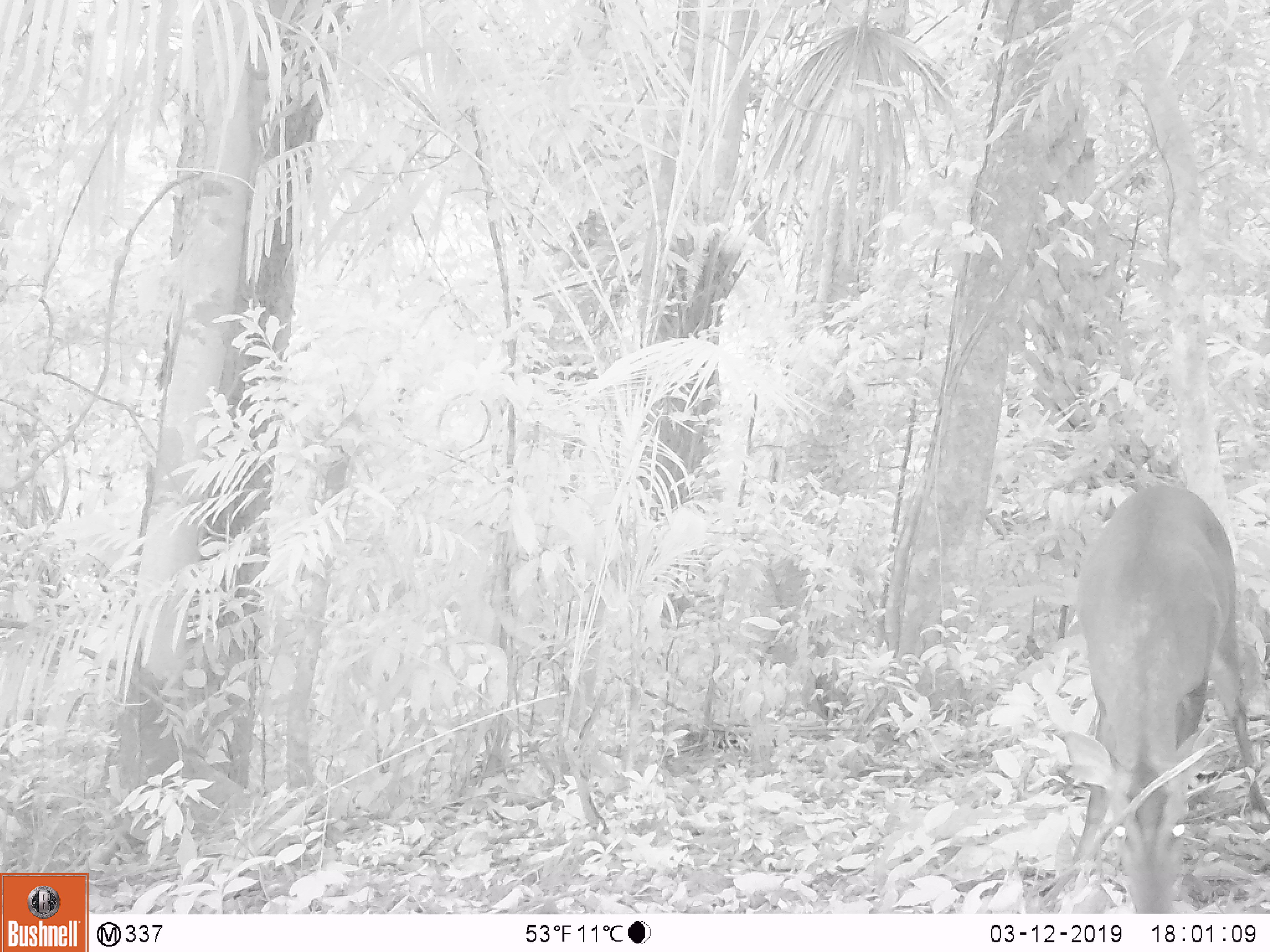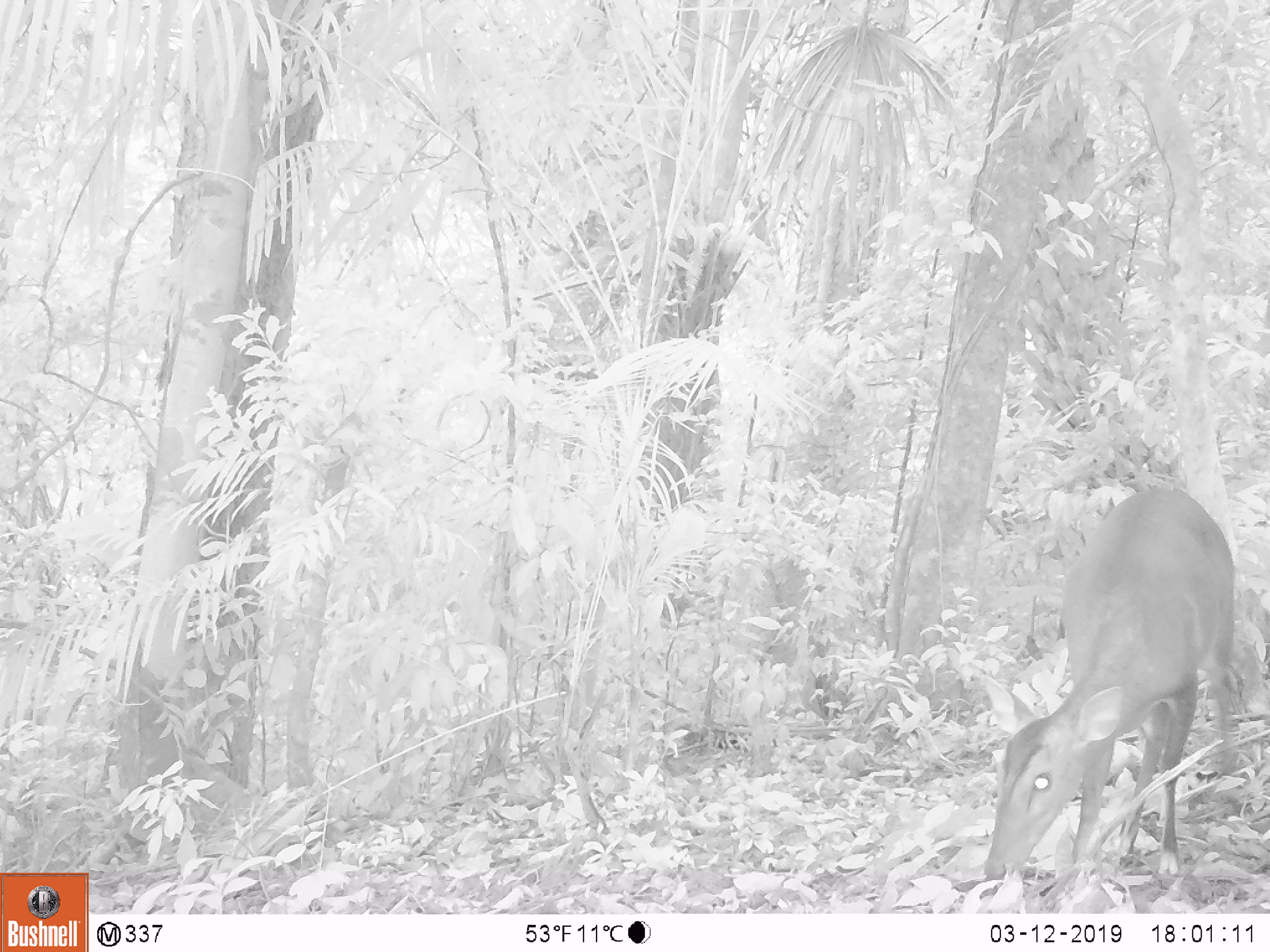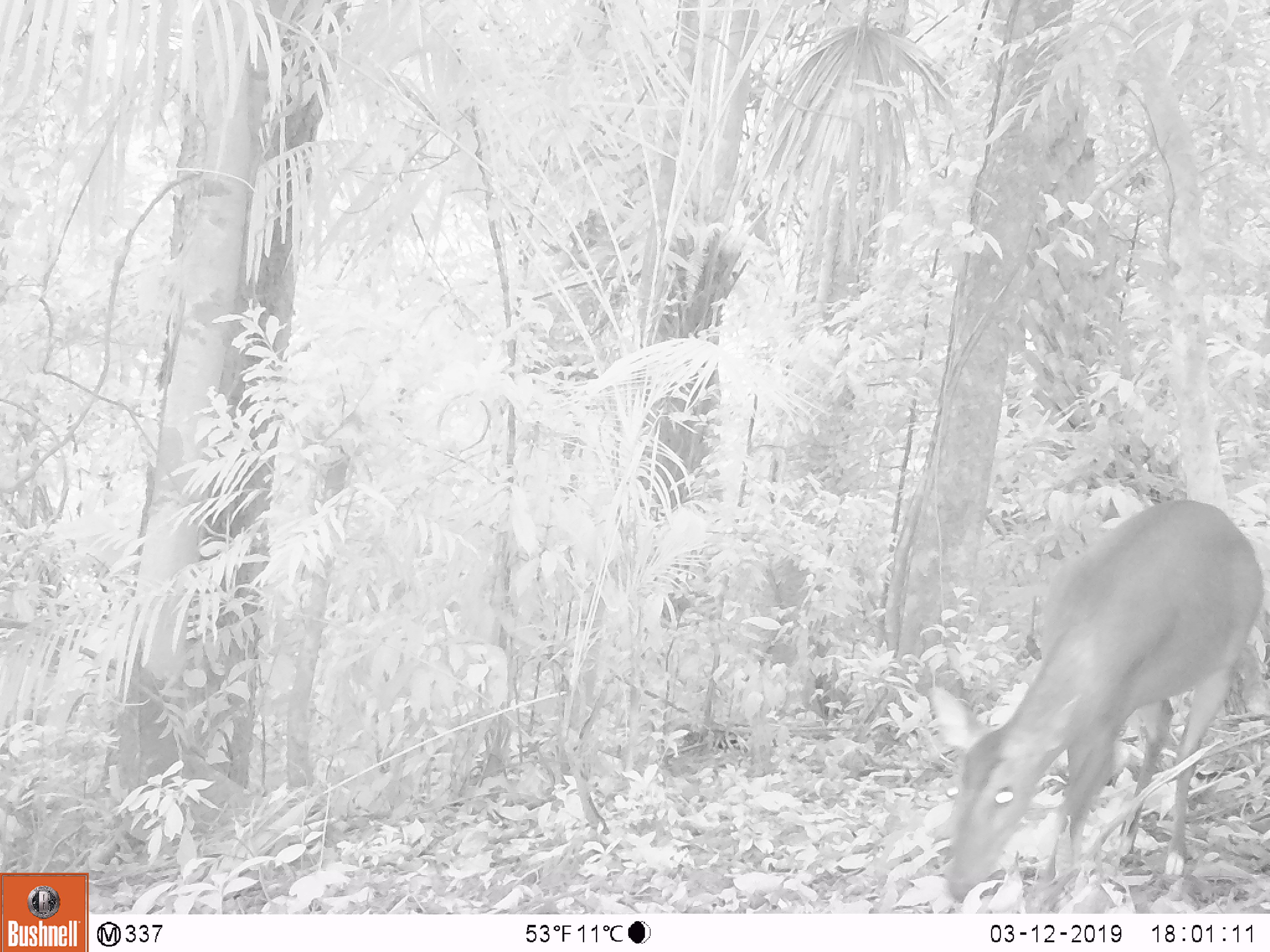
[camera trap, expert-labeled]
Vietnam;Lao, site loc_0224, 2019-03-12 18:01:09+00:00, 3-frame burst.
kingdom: Animalia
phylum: Chordata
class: Mammalia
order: Artiodactyla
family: Cervidae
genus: Muntiacus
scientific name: Muntiacus vuquangensis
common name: large-antlered muntjac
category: large antlered muntjac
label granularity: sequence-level